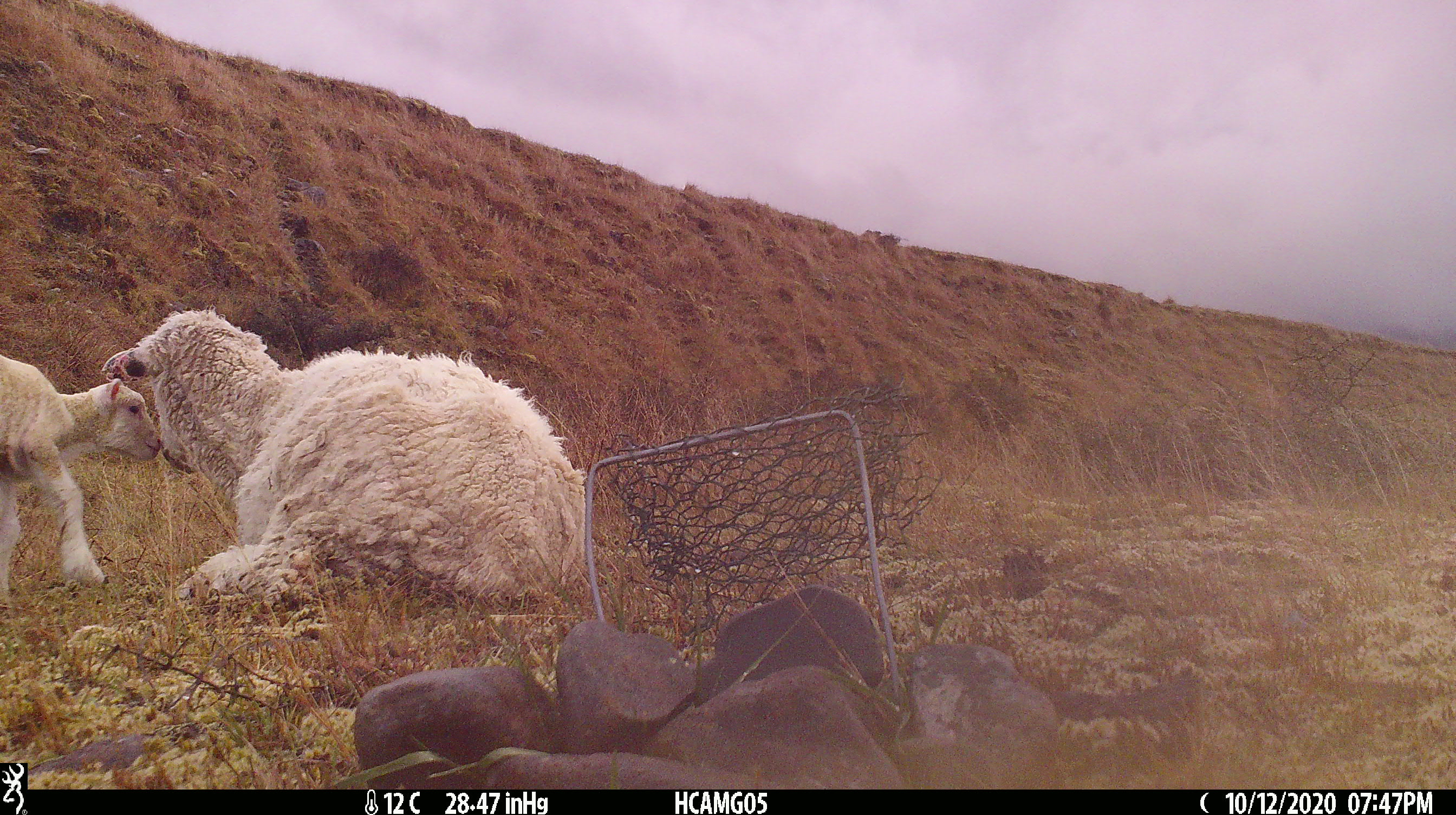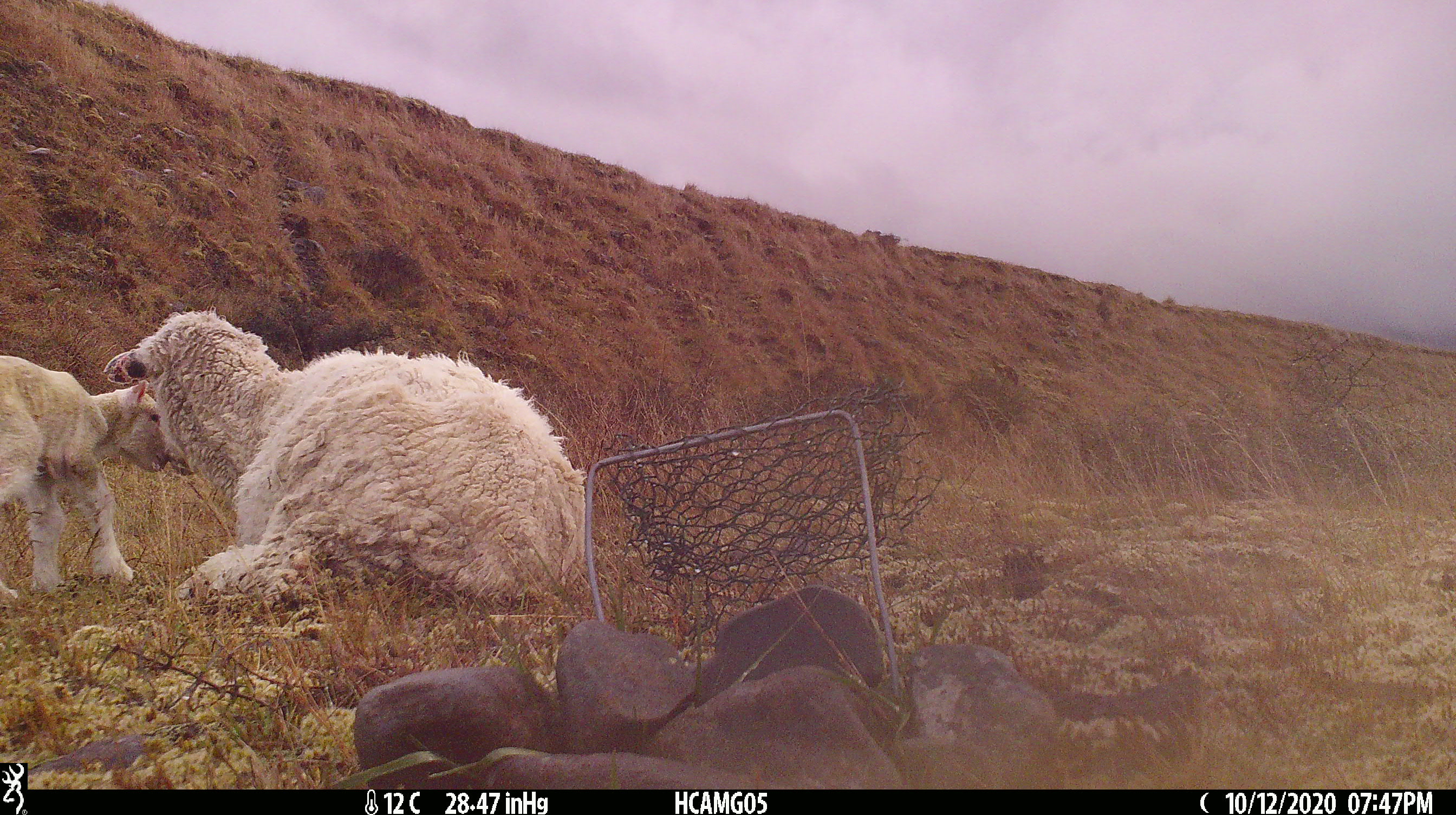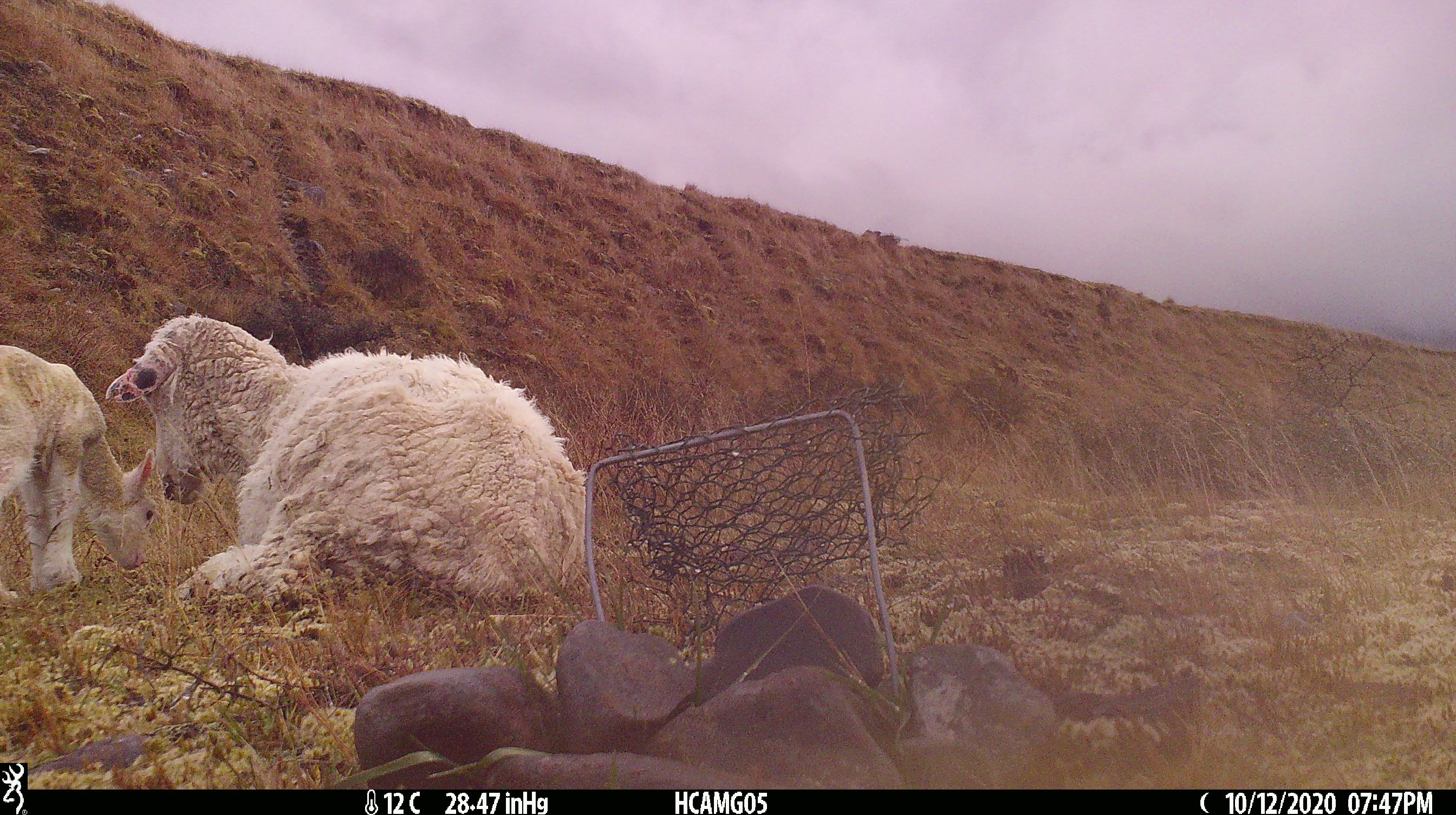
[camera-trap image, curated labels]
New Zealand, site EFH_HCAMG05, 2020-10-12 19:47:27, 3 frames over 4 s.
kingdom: Animalia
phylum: Chordata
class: Mammalia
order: Artiodactyla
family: Bovidae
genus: Ovis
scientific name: Ovis aries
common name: domestic sheep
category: sheep